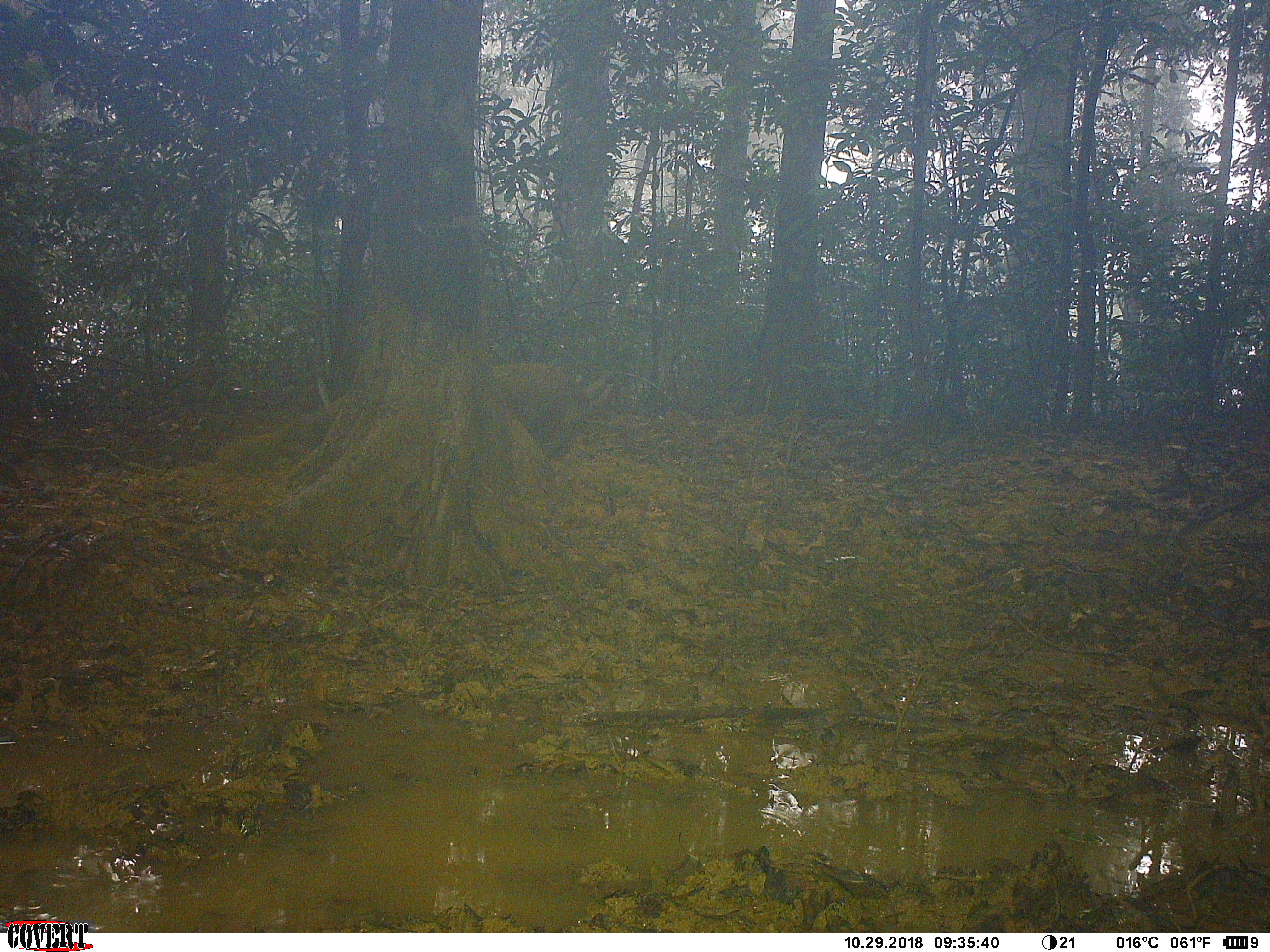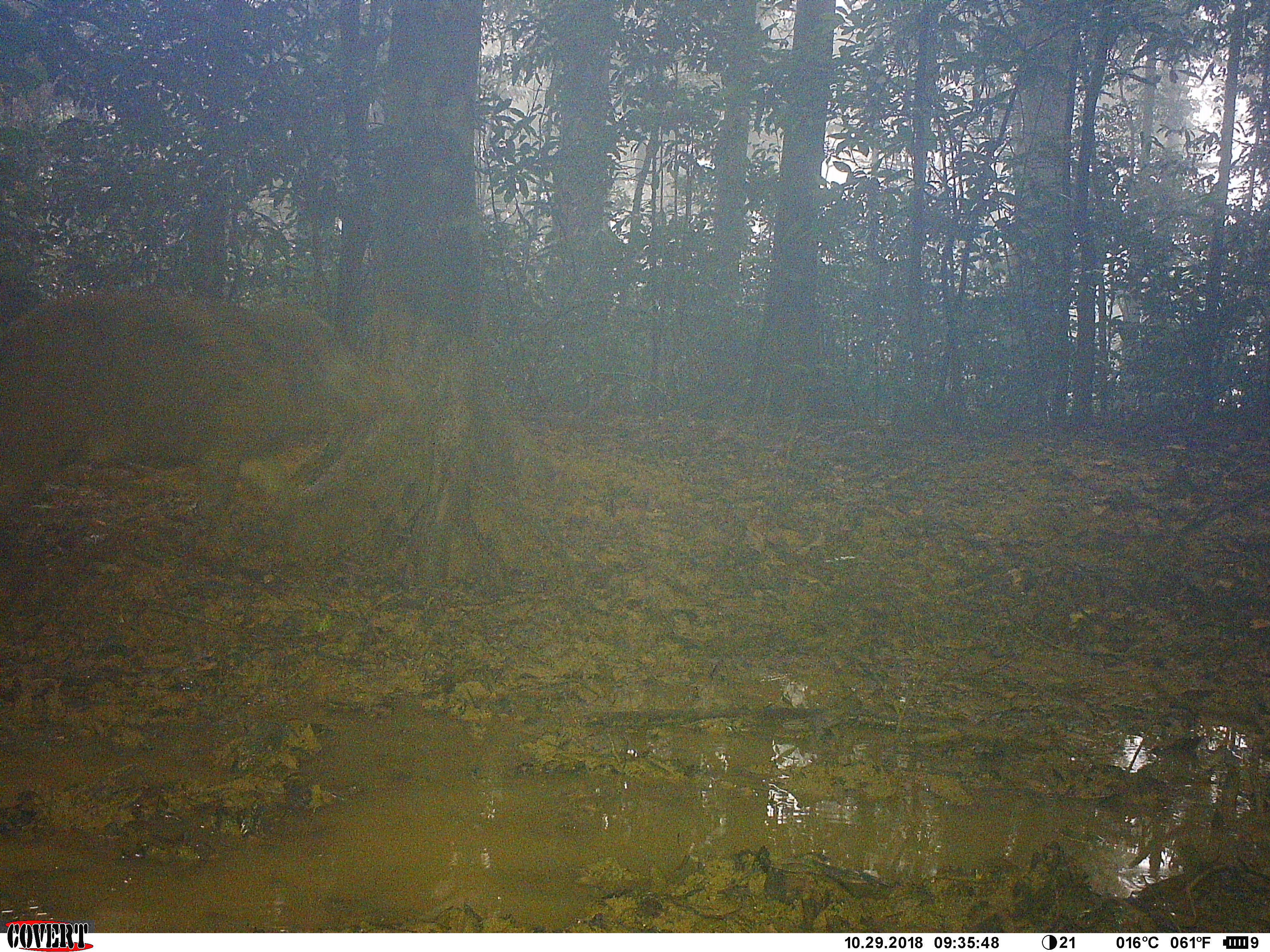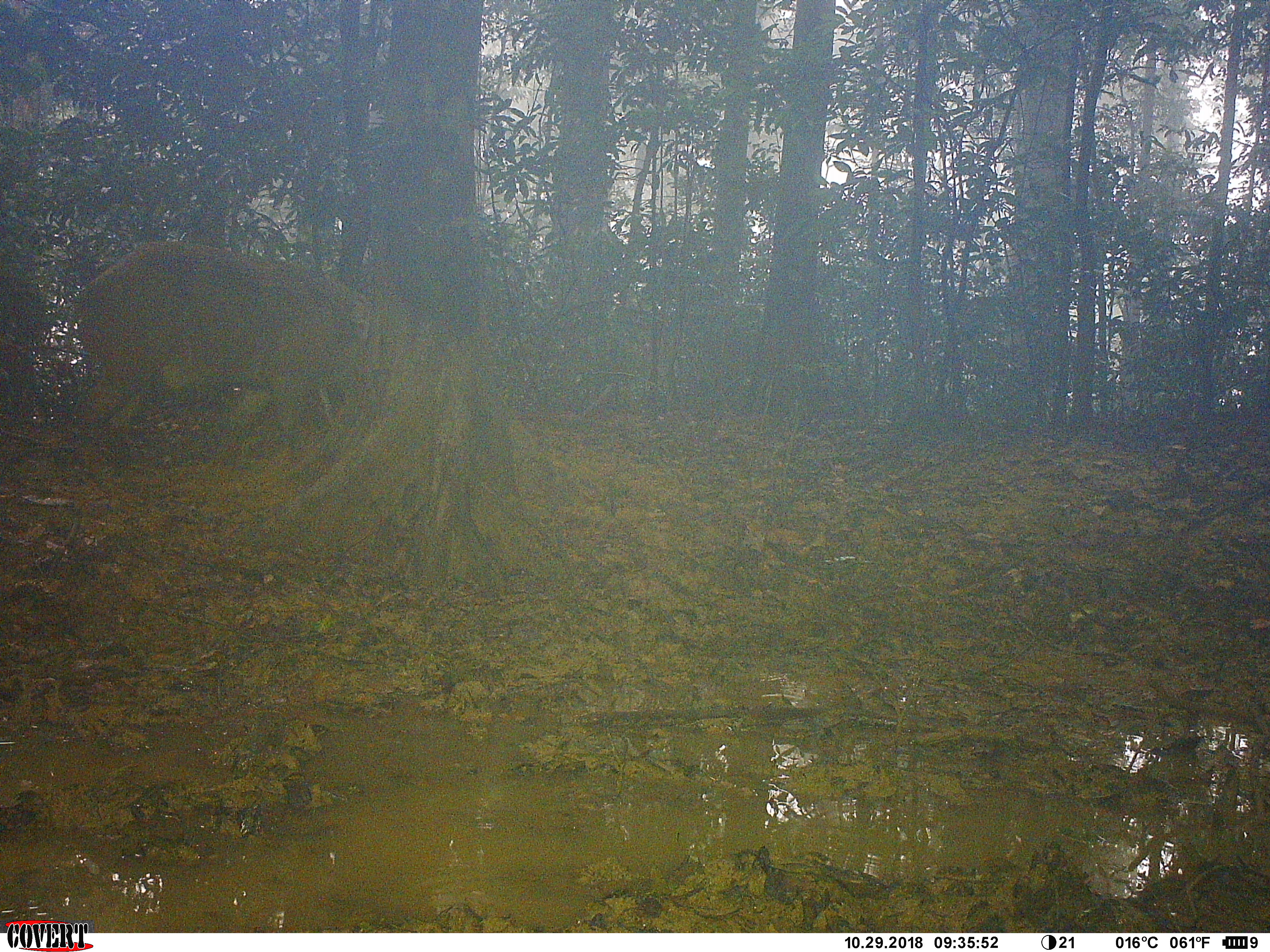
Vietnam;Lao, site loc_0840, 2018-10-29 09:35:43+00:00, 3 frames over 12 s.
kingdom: Animalia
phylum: Chordata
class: Mammalia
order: Artiodactyla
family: Suidae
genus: Sus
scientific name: Sus scrofa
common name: eurasian wild pig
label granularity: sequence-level